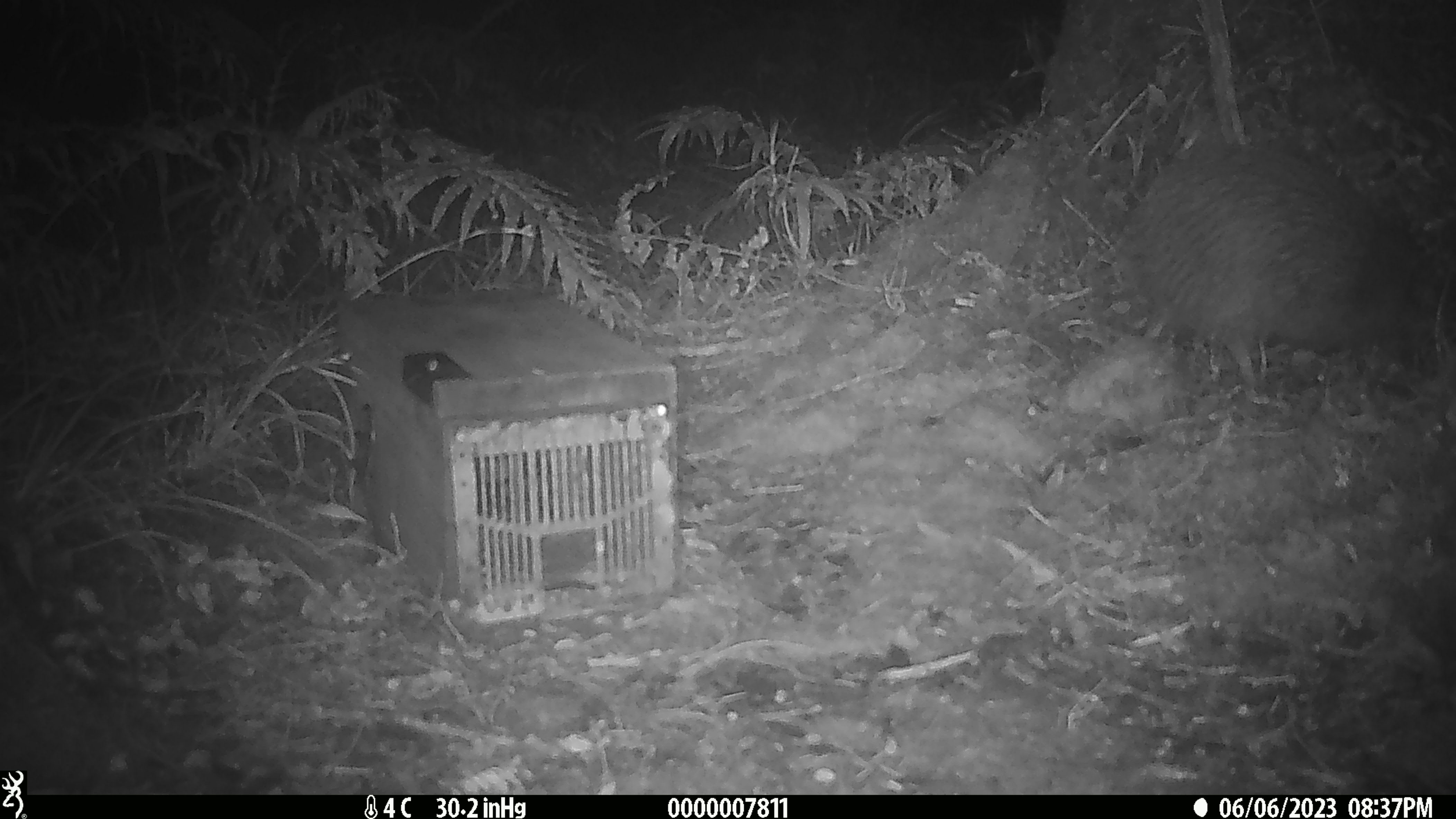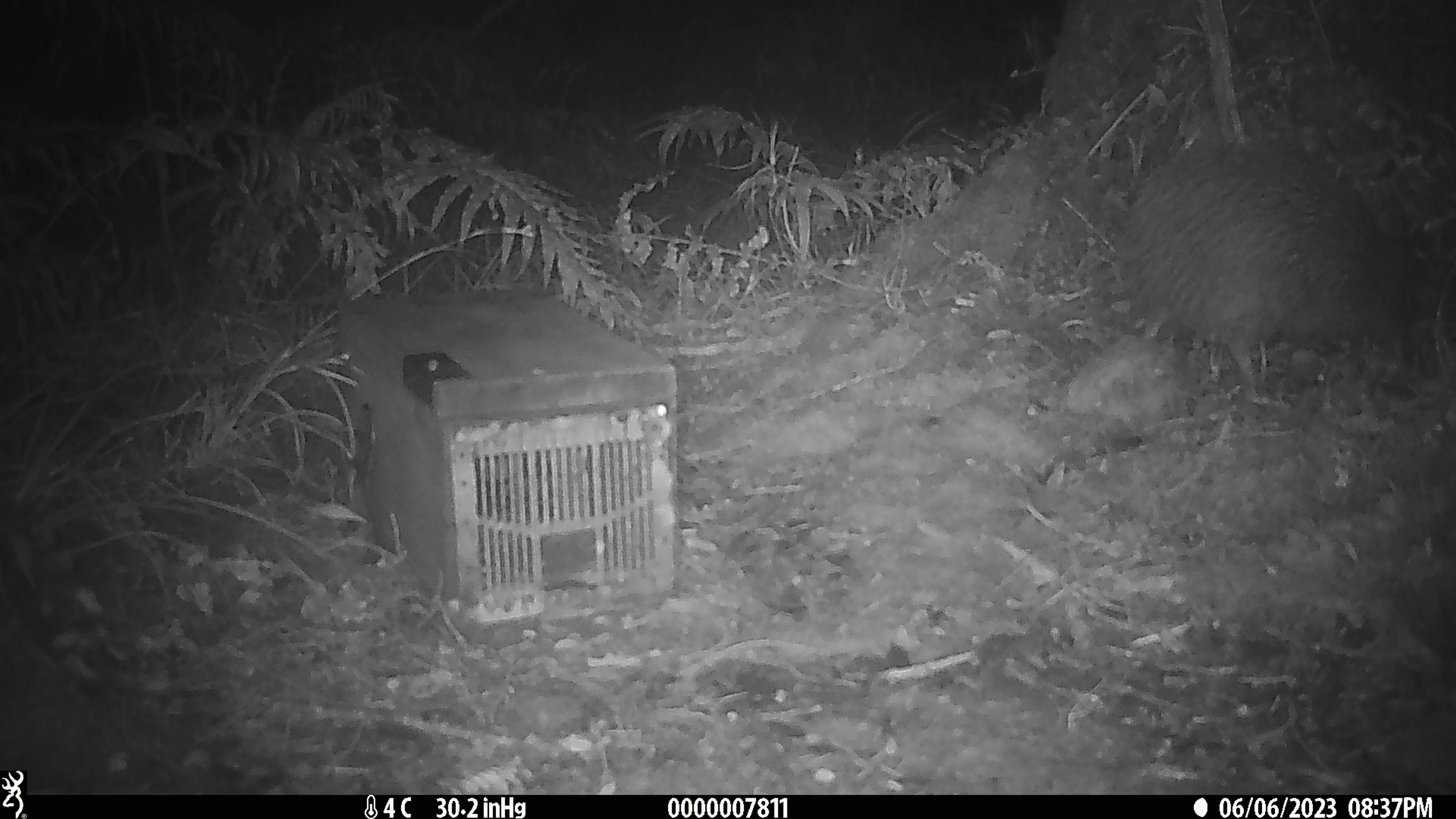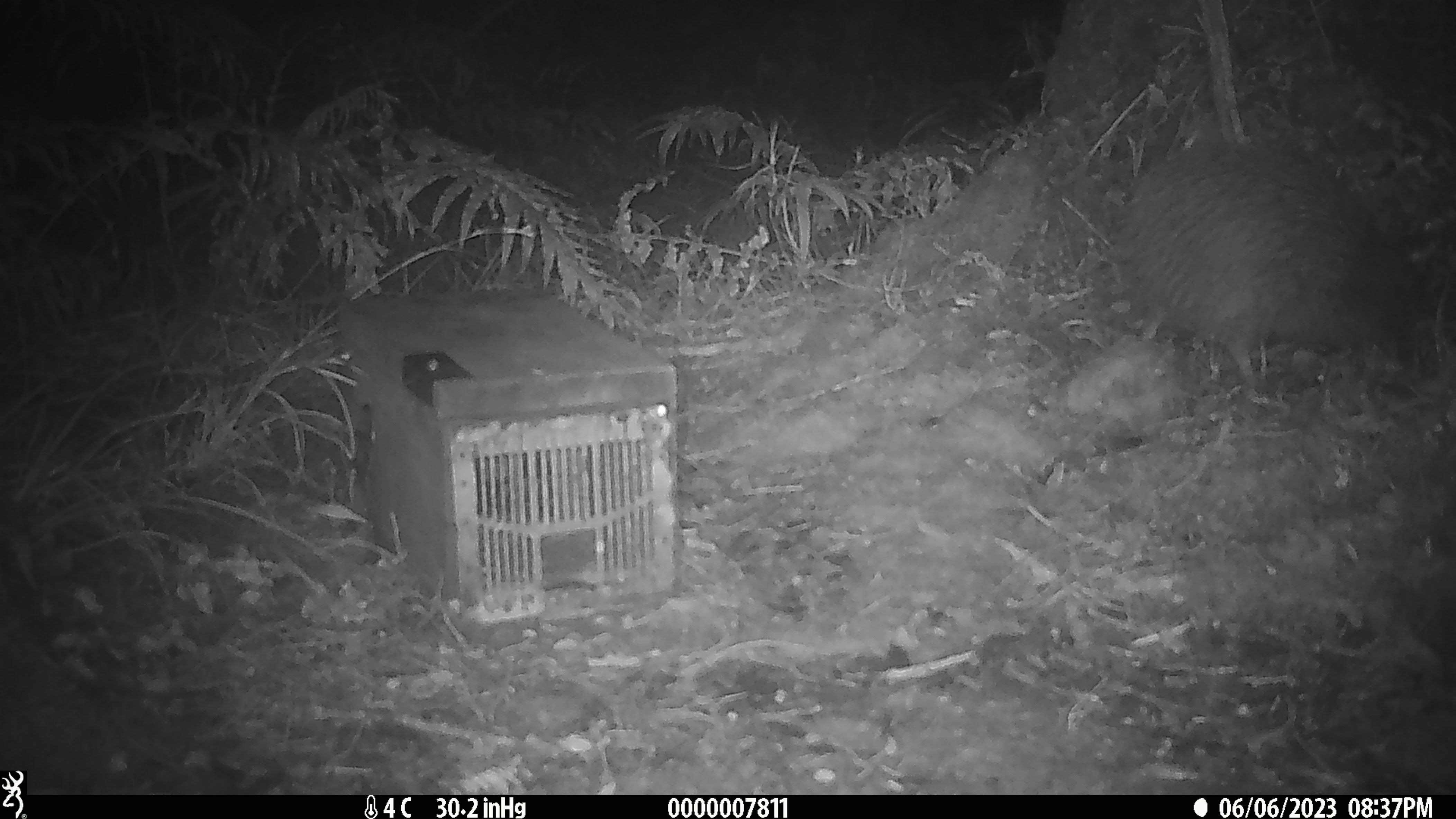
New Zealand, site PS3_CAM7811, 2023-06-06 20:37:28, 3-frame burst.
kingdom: Animalia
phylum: Chordata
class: Aves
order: Apterygiformes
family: Apterygidae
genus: Apteryx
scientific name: Apteryx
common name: kiwi